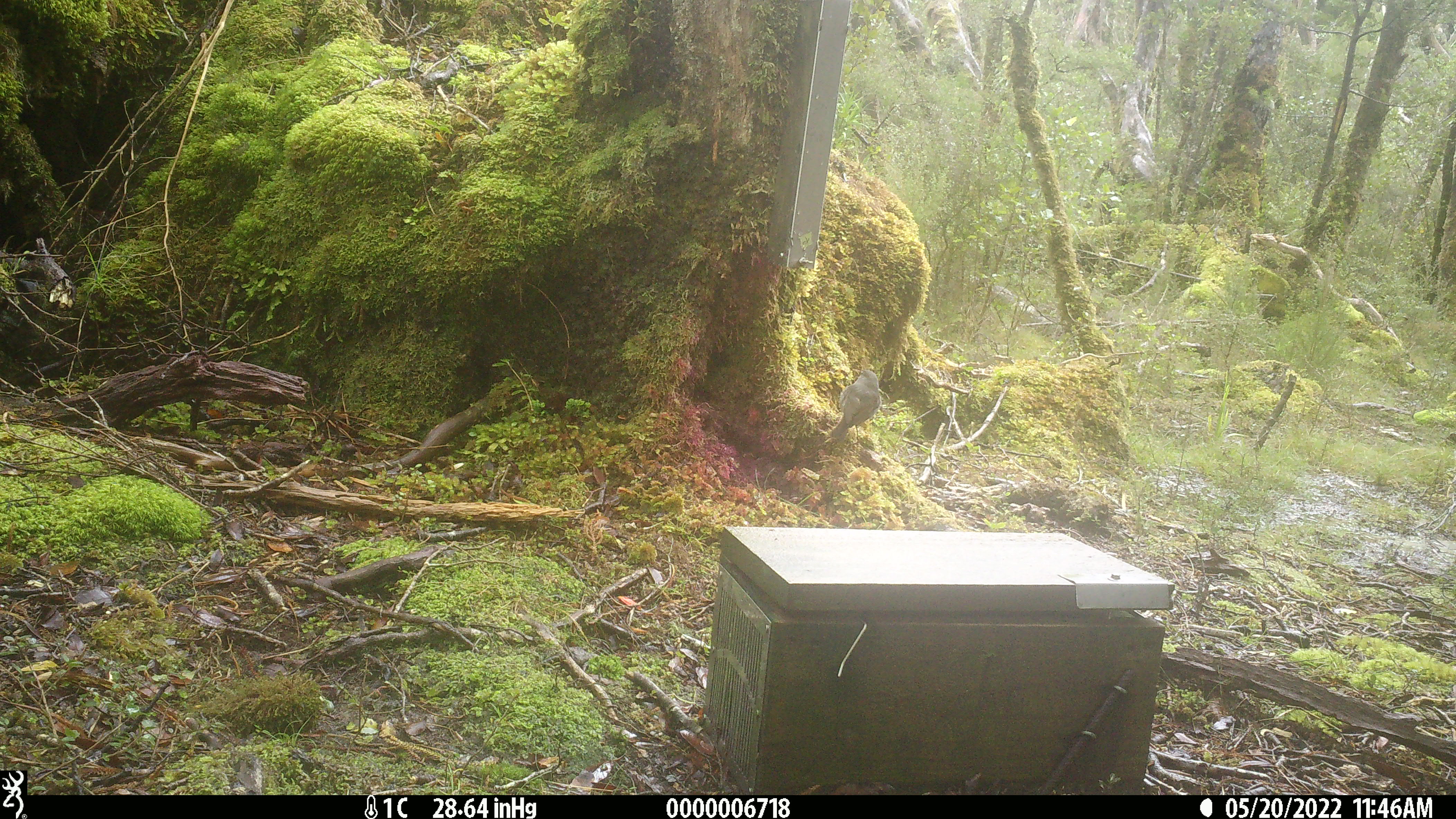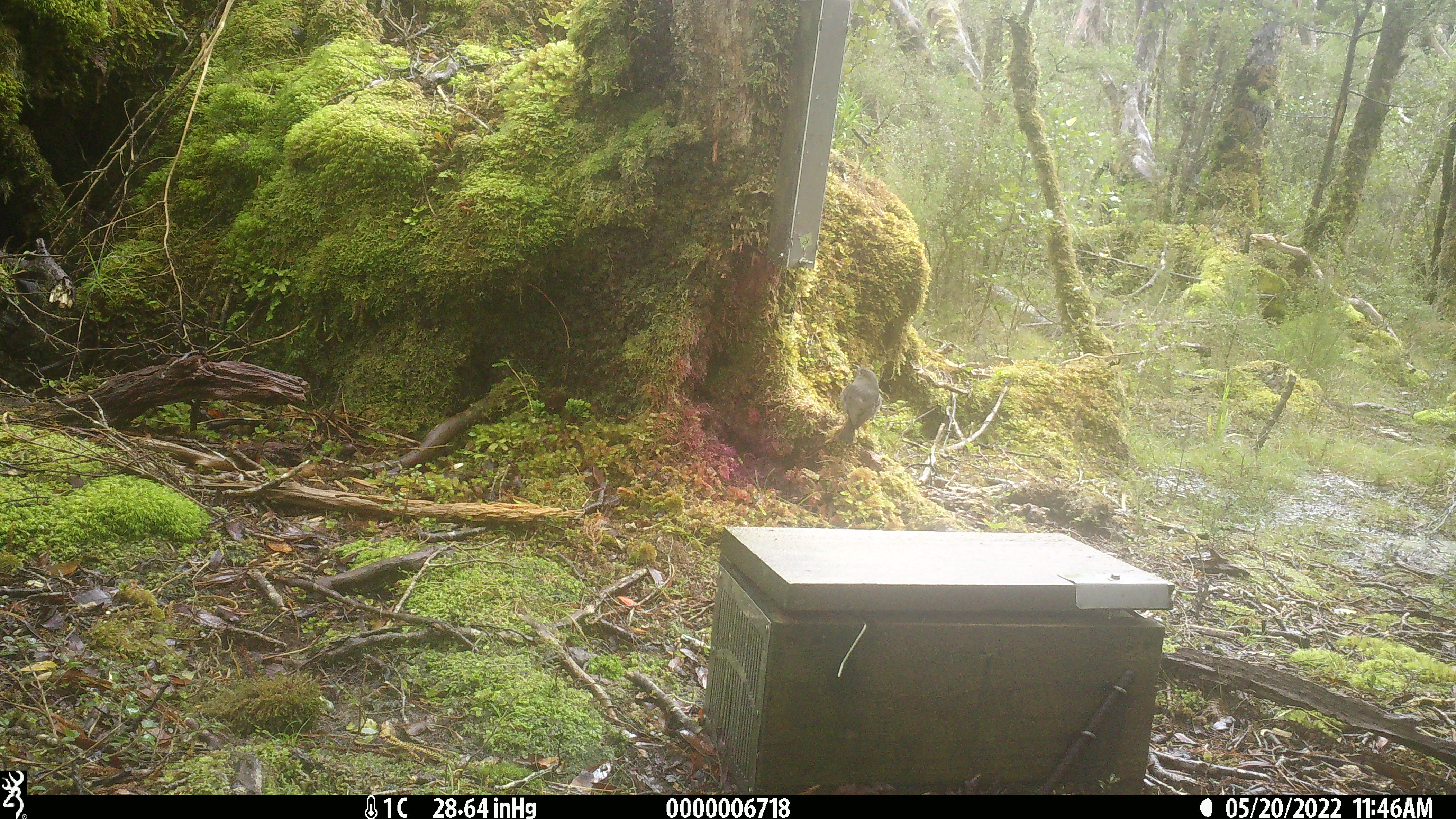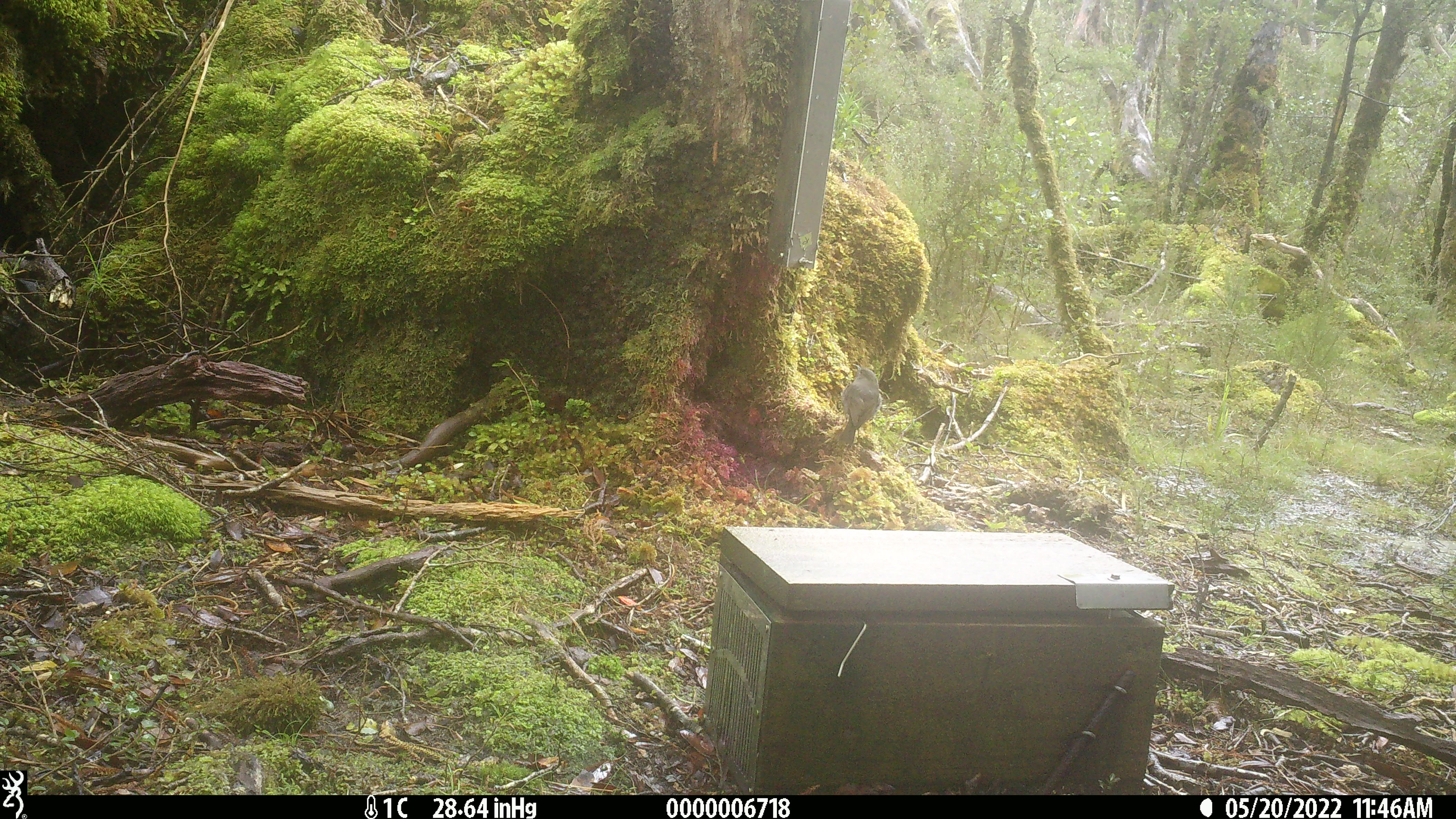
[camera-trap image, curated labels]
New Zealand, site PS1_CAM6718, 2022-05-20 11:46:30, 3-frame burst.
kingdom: Animalia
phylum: Chordata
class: Aves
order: Passeriformes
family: Petroicidae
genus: Petroica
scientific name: Petroica australis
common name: new zealand robin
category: robin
Robin (new zealand robin) (Petroica australis).